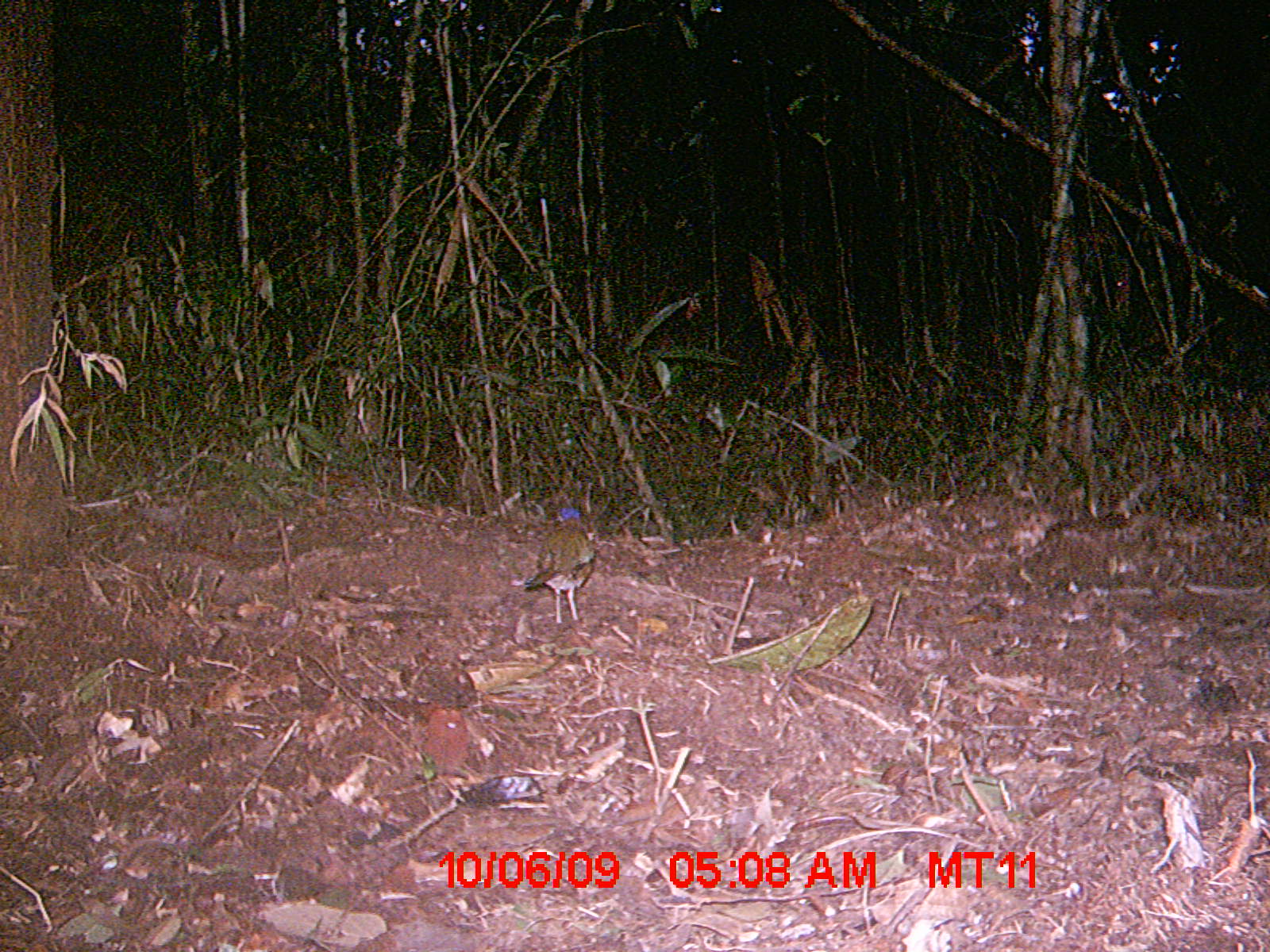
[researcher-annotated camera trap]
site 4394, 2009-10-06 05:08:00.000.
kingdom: Animalia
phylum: Chordata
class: Aves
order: Coraciiformes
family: Brachypteraciidae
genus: Atelornis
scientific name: Atelornis pittoides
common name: pitta-like ground-roller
Atelornis pittoides (pitta-like ground-roller), count 1.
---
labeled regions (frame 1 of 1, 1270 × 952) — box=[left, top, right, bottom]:
atelornis pittoides: box=[520, 514, 597, 623]